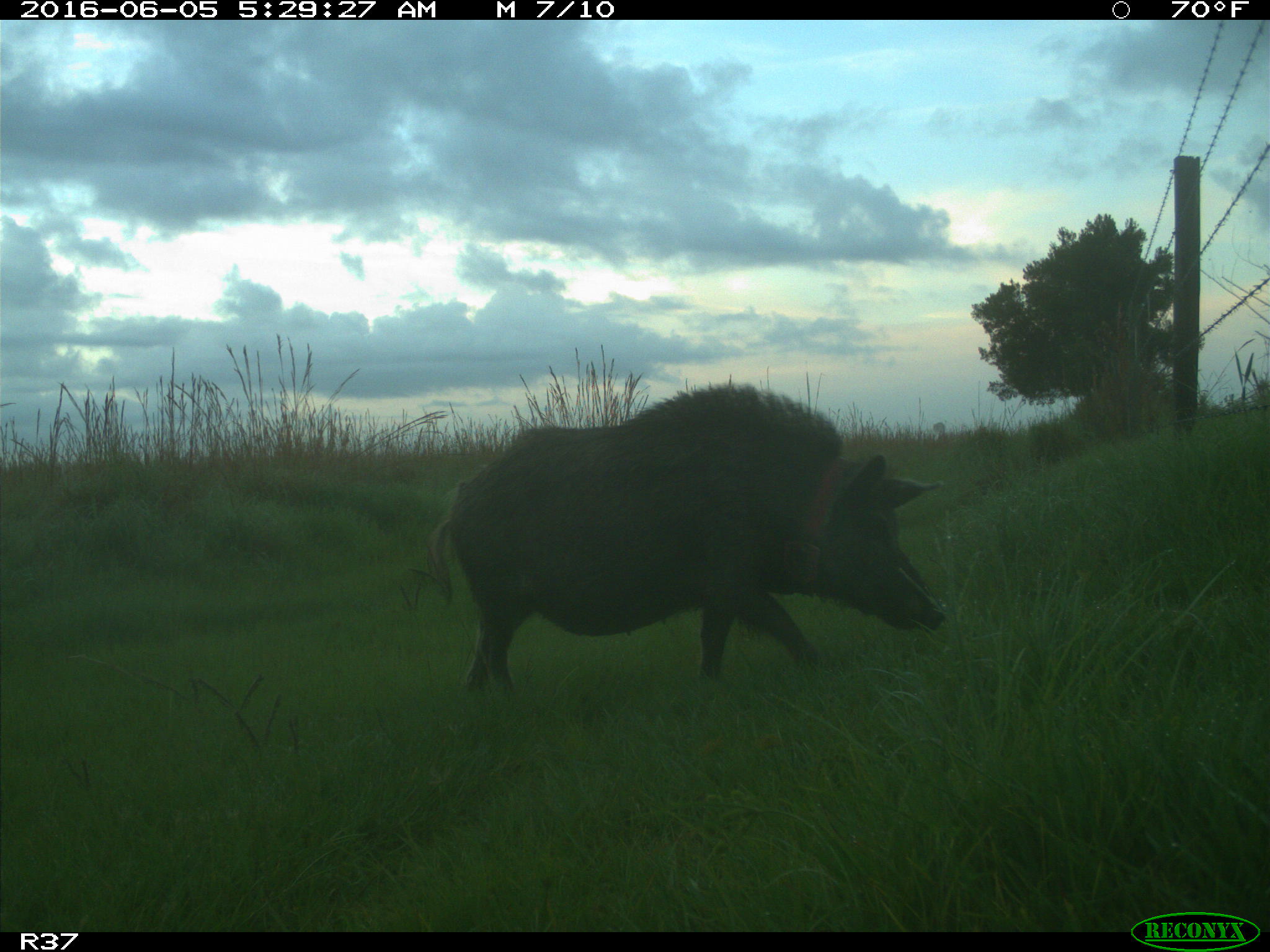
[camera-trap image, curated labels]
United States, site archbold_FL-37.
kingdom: Animalia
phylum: Chordata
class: Mammalia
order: Artiodactyla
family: Suidae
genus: Sus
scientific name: Sus scrofa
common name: wild boar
Sus scrofa (wild boar).